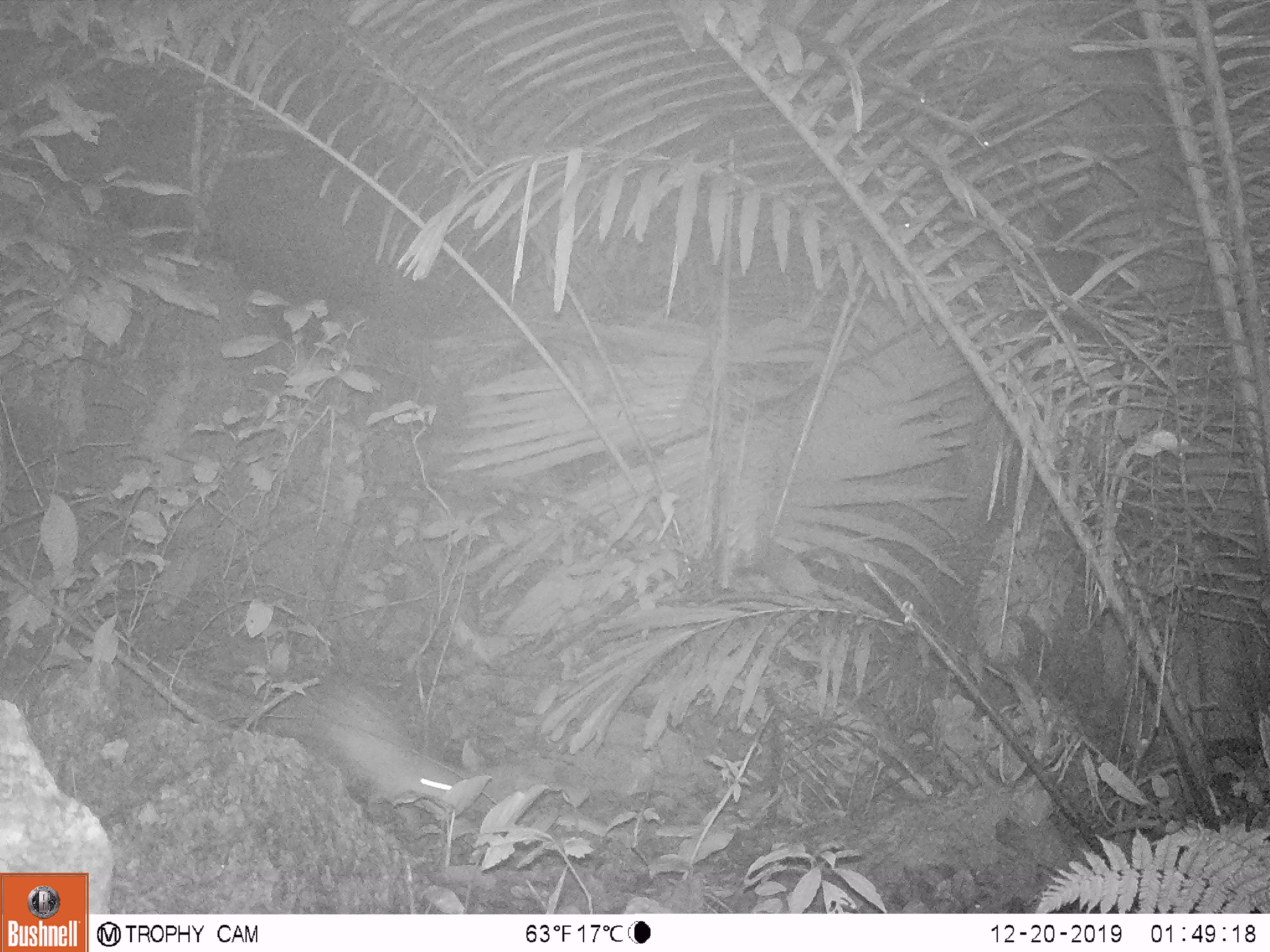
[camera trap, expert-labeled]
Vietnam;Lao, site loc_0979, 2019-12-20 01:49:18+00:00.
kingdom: Animalia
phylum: Chordata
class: Mammalia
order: Rodentia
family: Hystricidae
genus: Atherurus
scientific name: Atherurus macrourus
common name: asiatic brush-tailed porcupine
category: asiatic brush tailed porcupine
Asiatic brush tailed porcupine (asiatic brush-tailed porcupine) (Atherurus macrourus). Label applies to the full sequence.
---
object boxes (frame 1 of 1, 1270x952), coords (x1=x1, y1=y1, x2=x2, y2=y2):
asiatic brush tailed porcupine: (x1=243, y1=673, x2=456, y2=811)